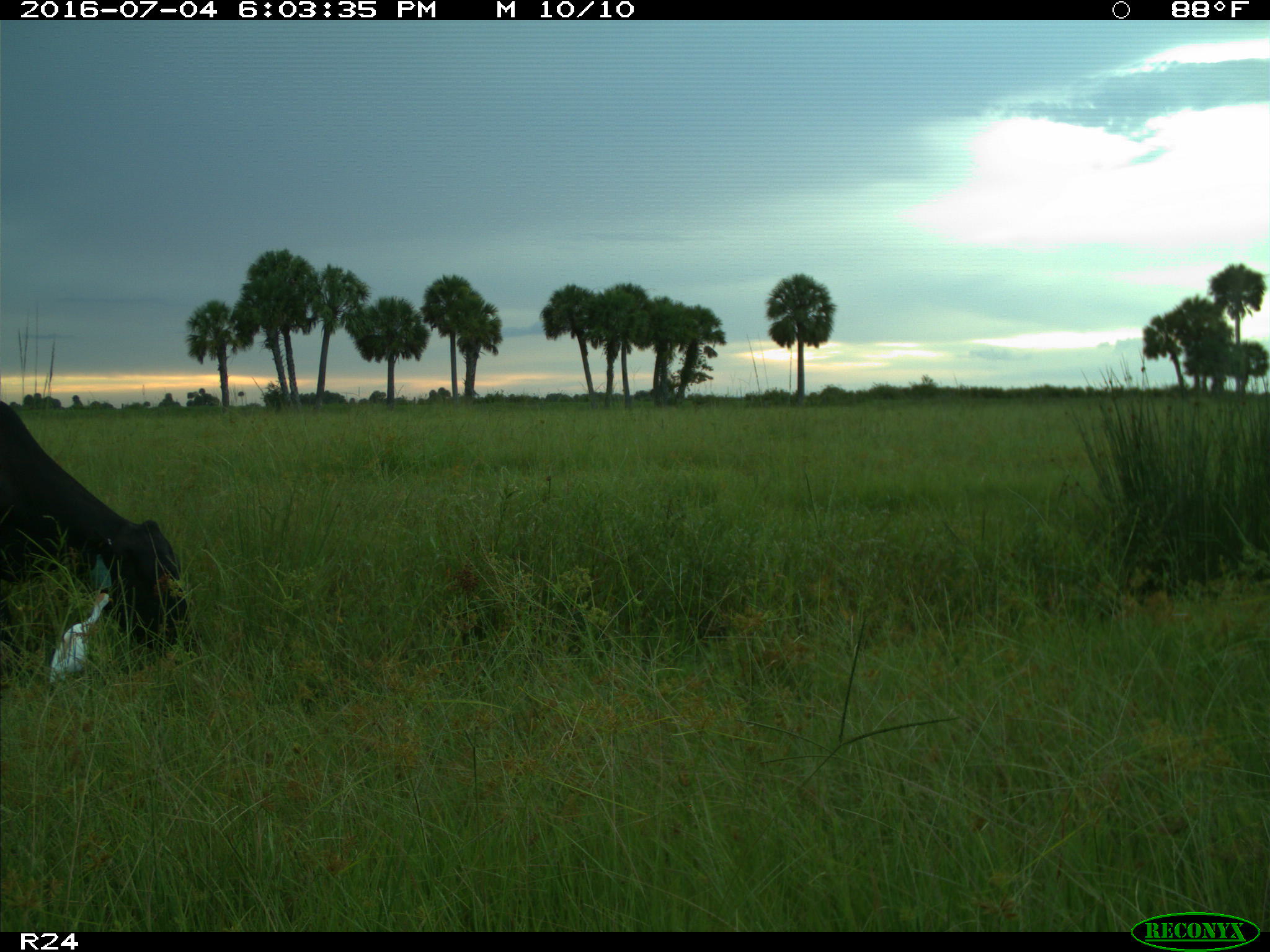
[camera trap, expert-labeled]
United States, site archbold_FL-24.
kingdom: Animalia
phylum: Chordata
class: Mammalia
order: Artiodactyla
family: Bovidae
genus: Bos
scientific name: Bos taurus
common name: domestic cow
Bos taurus (domestic cow).